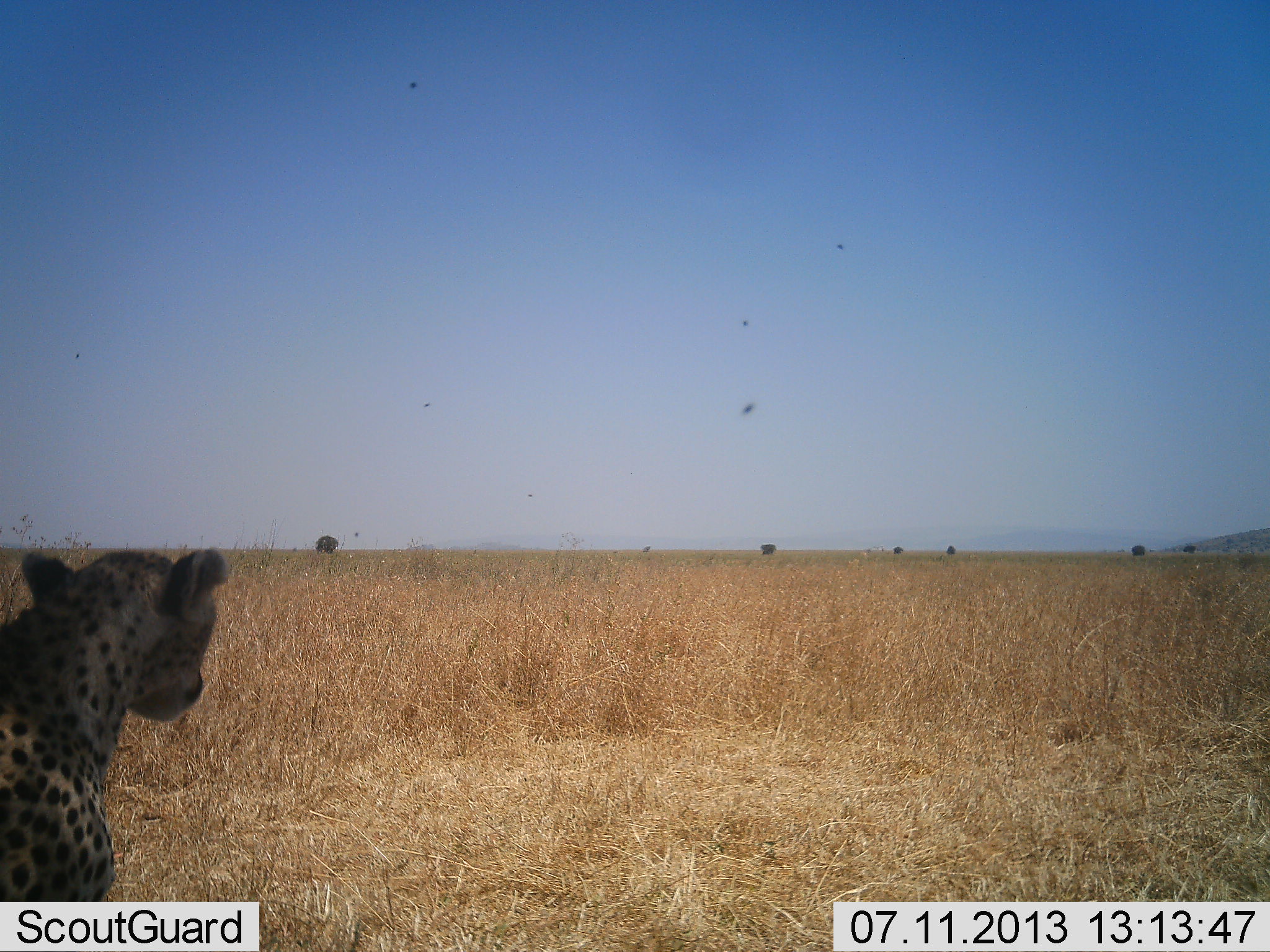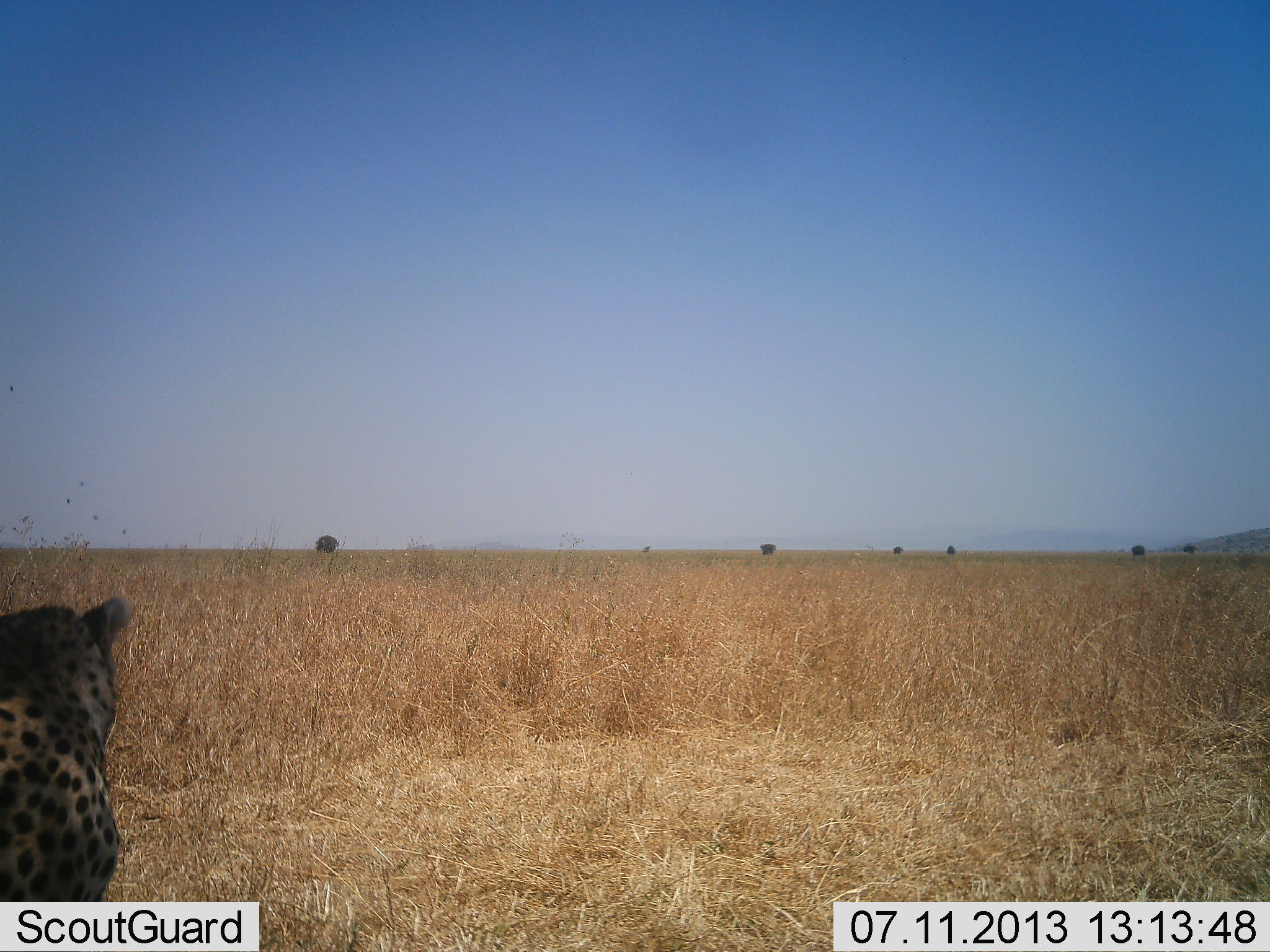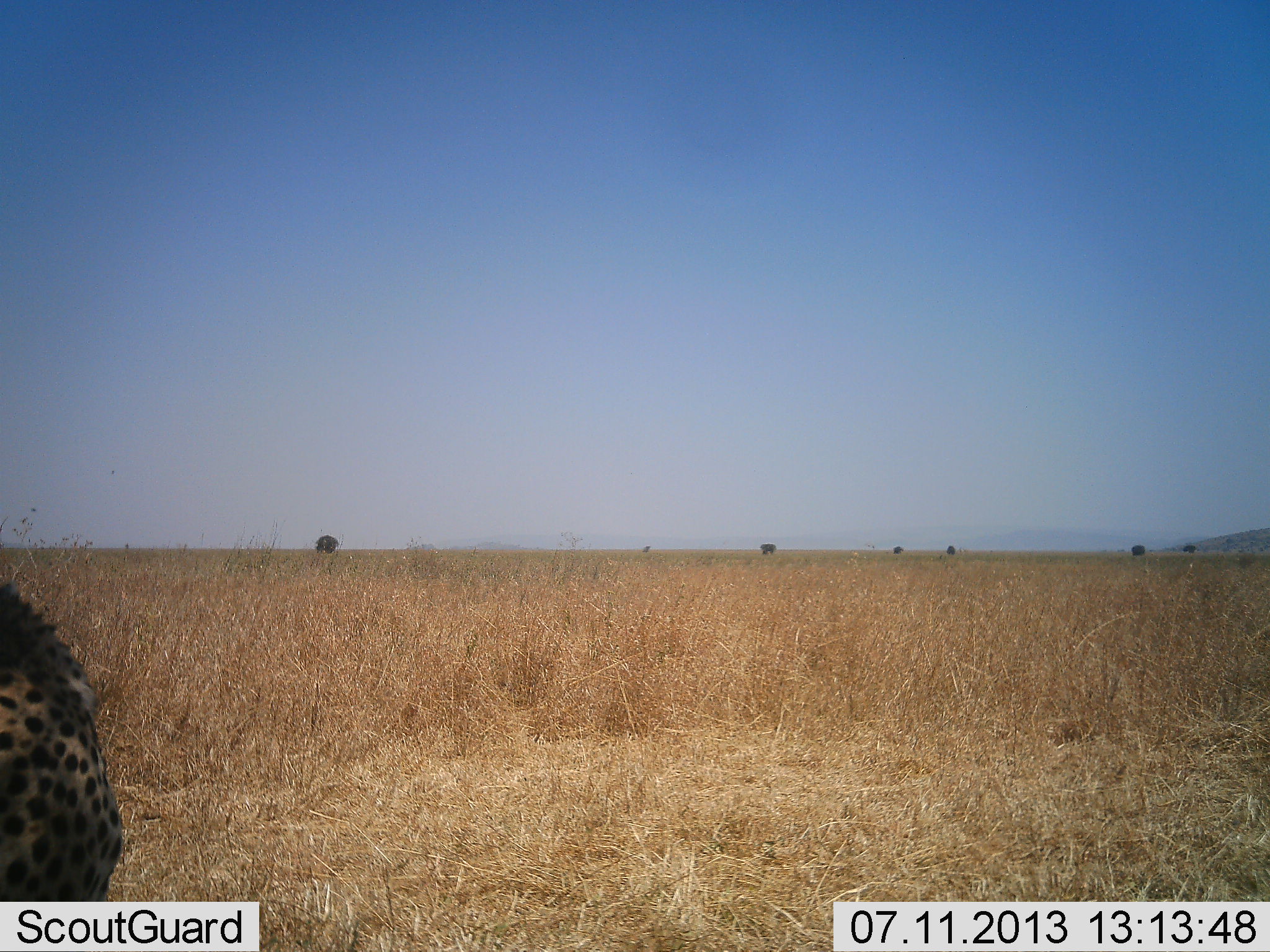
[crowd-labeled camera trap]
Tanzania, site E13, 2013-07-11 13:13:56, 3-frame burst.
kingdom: Animalia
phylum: Chordata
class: Mammalia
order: Carnivora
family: Felidae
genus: Acinonyx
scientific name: Acinonyx jubatus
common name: cheetah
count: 1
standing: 55%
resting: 45%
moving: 0%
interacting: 0%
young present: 0%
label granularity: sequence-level